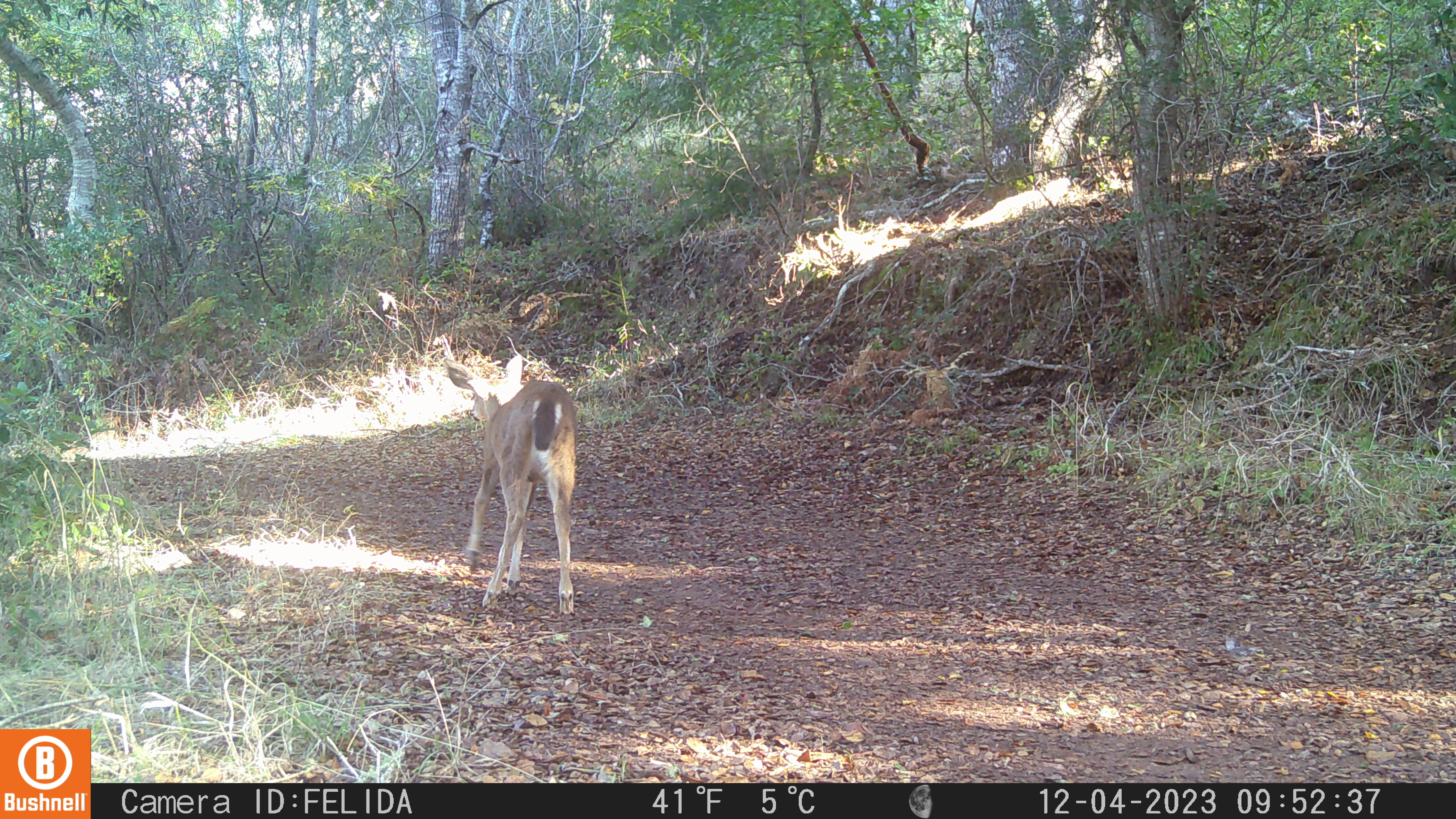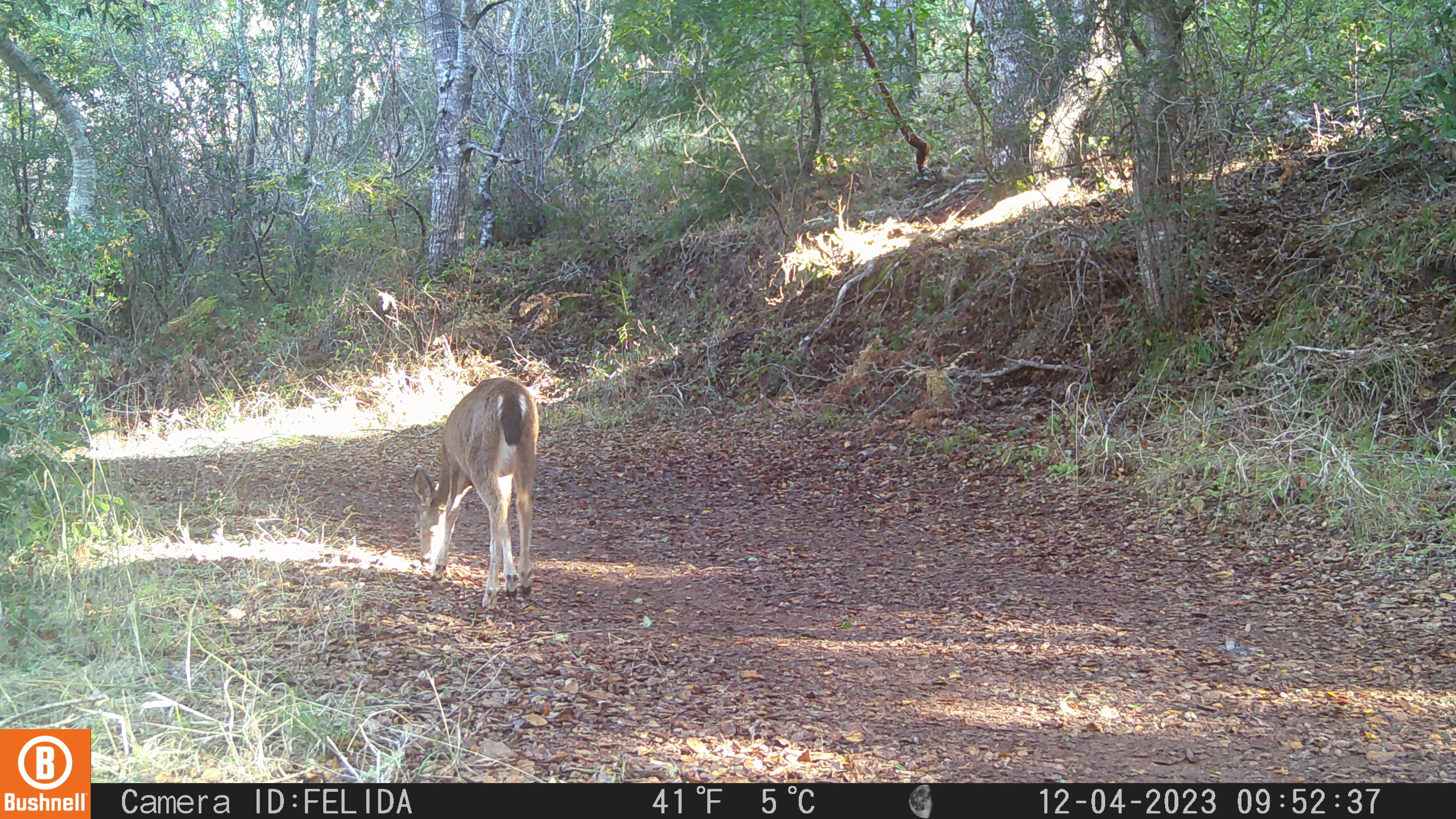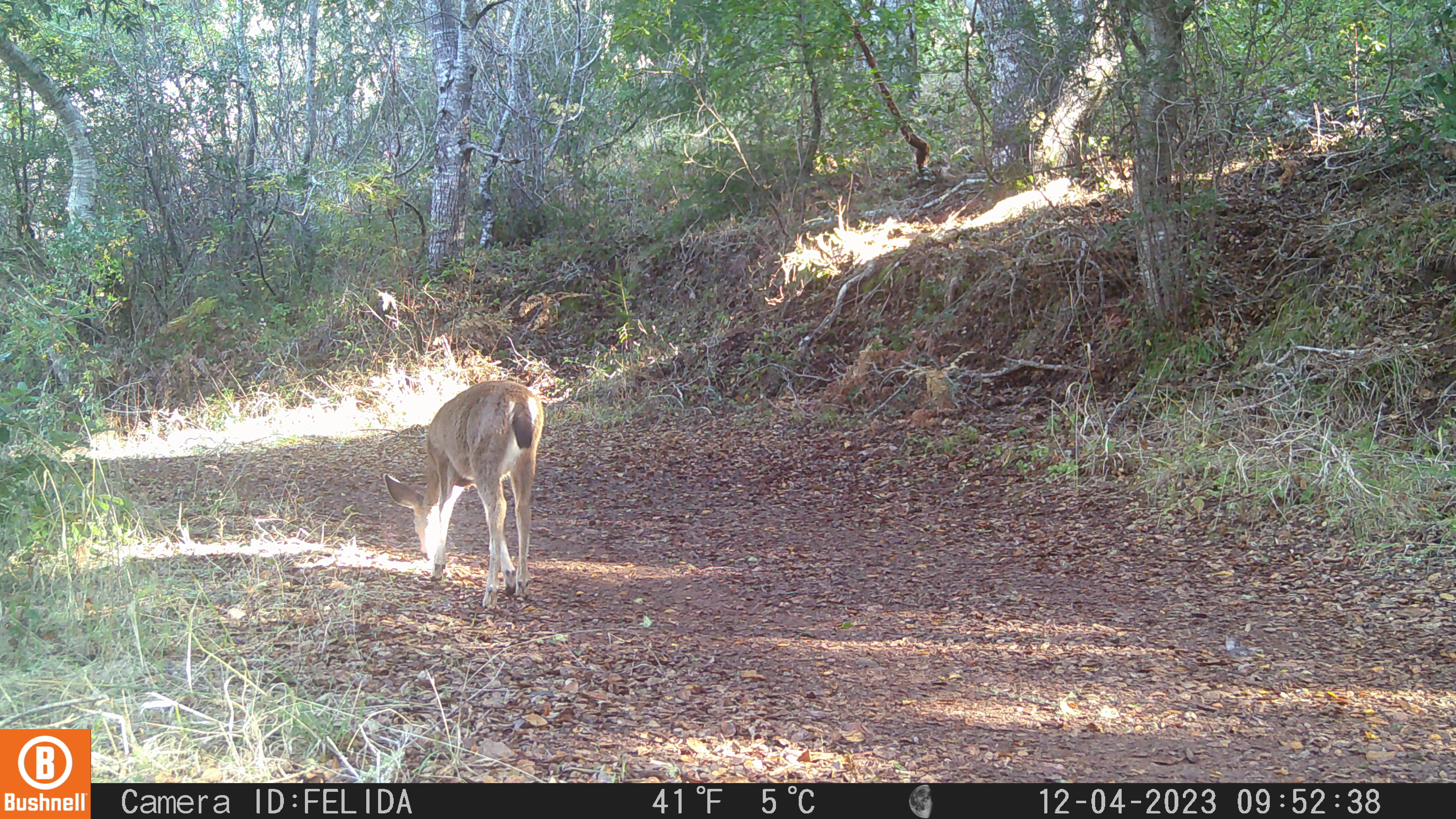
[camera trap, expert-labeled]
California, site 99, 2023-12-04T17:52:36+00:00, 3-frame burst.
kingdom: Animalia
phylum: Chordata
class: Mammalia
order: Artiodactyla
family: Cervidae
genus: Odocoileus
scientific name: Odocoileus hemionus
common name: mule deer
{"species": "mule deer (Odocoileus hemionus)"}